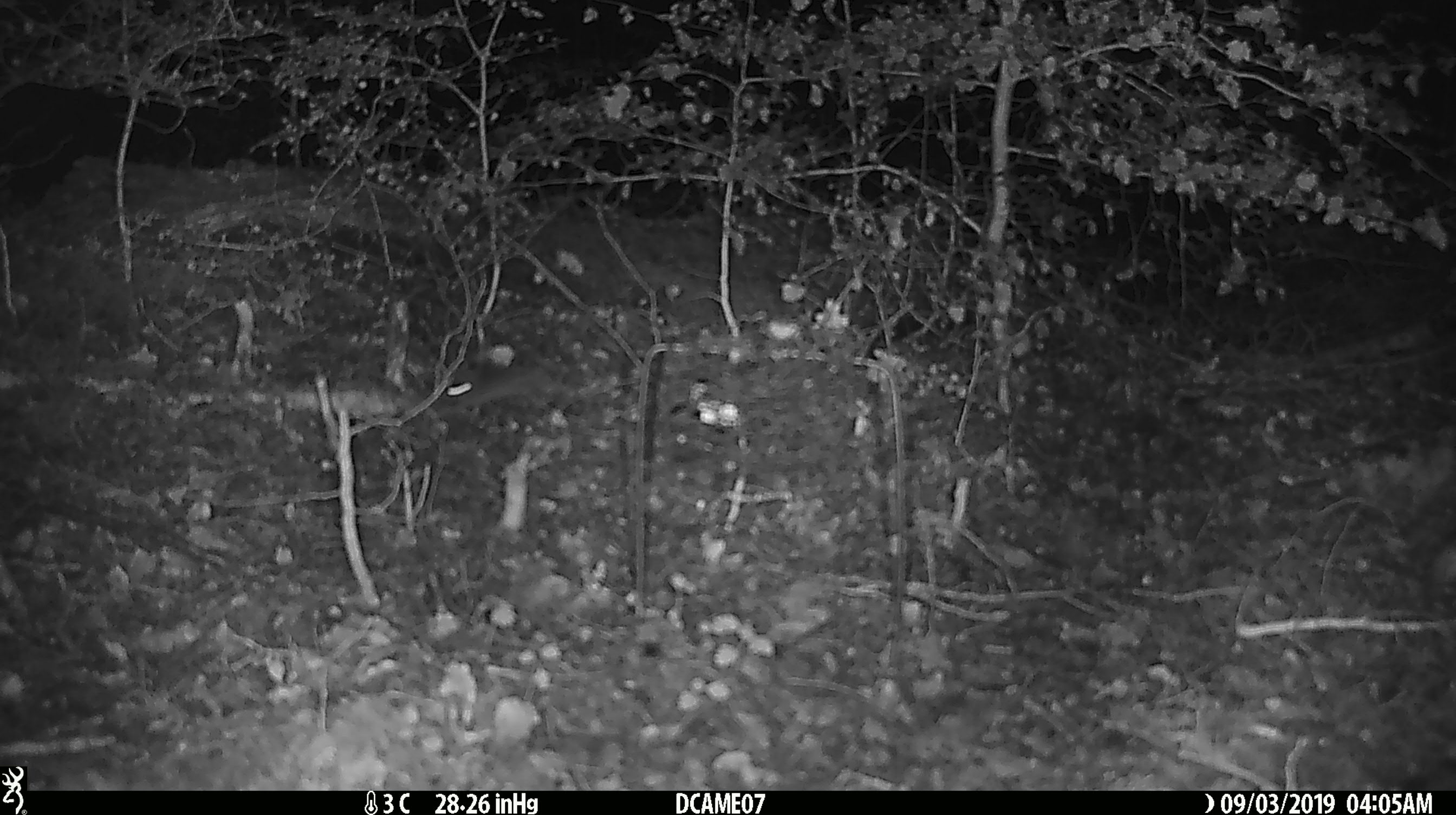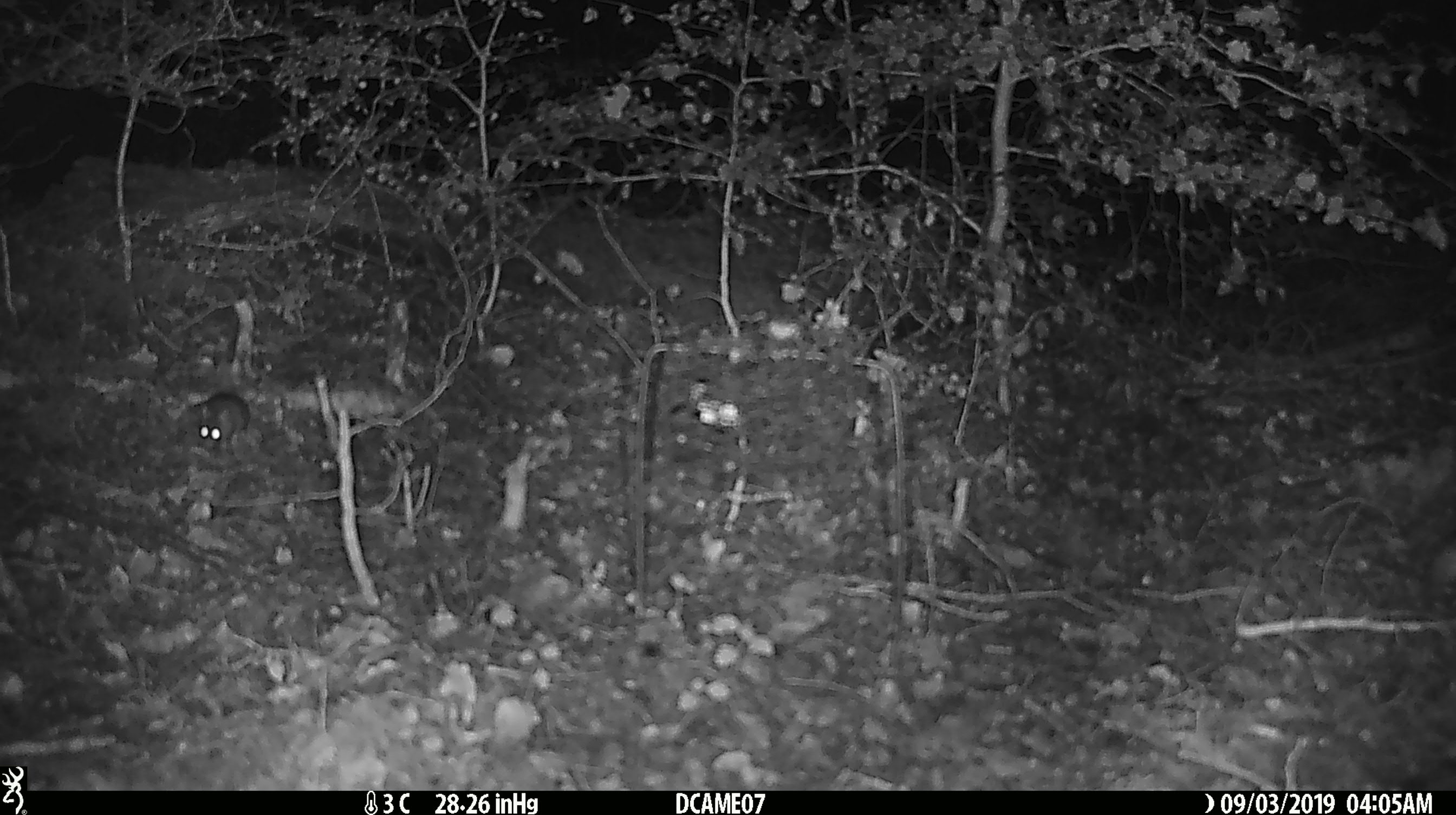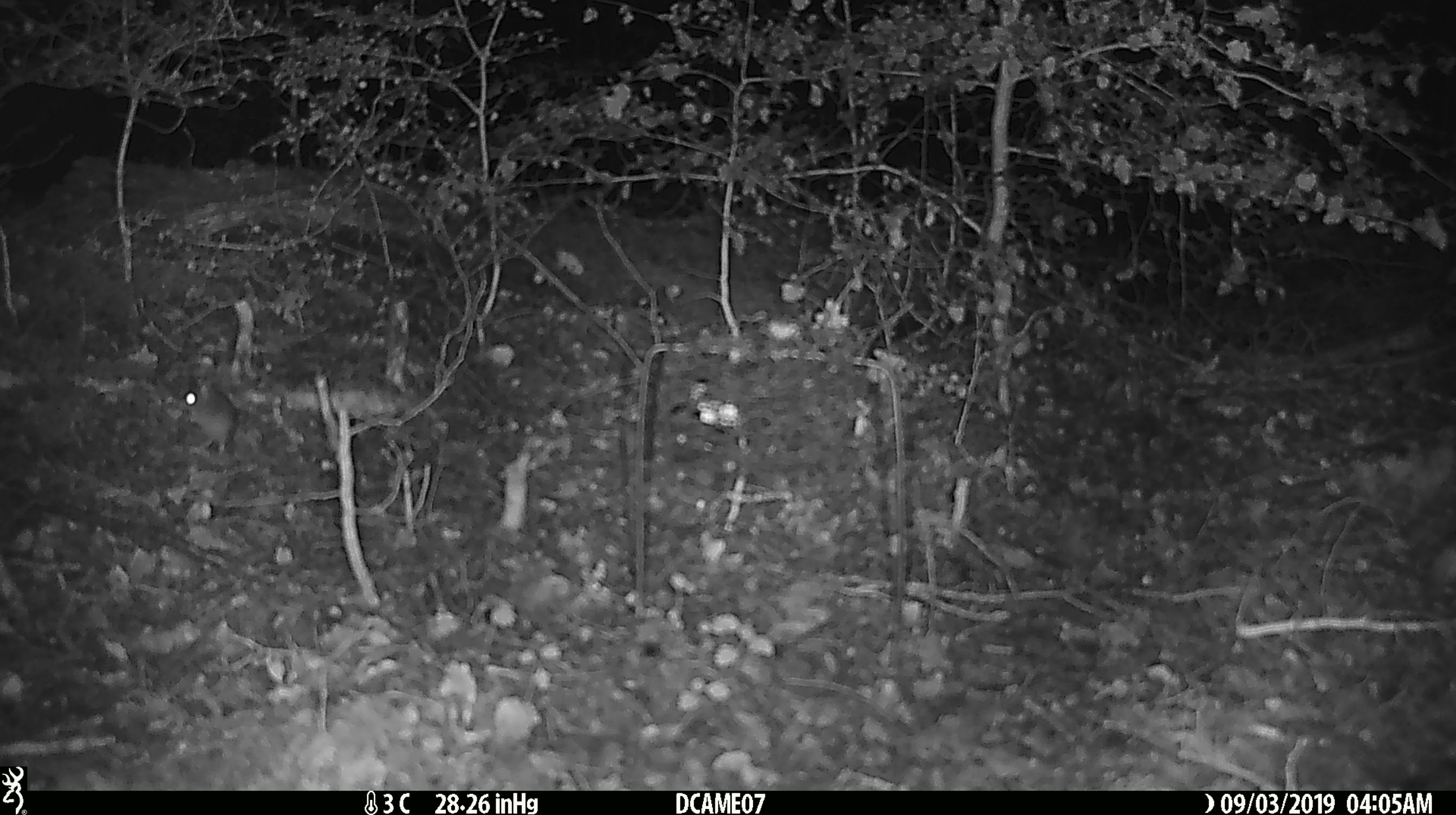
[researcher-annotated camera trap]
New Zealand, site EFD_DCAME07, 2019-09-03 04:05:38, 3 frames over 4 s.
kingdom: Animalia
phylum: Chordata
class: Mammalia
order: Rodentia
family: Muridae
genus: Mus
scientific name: Mus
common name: mouse